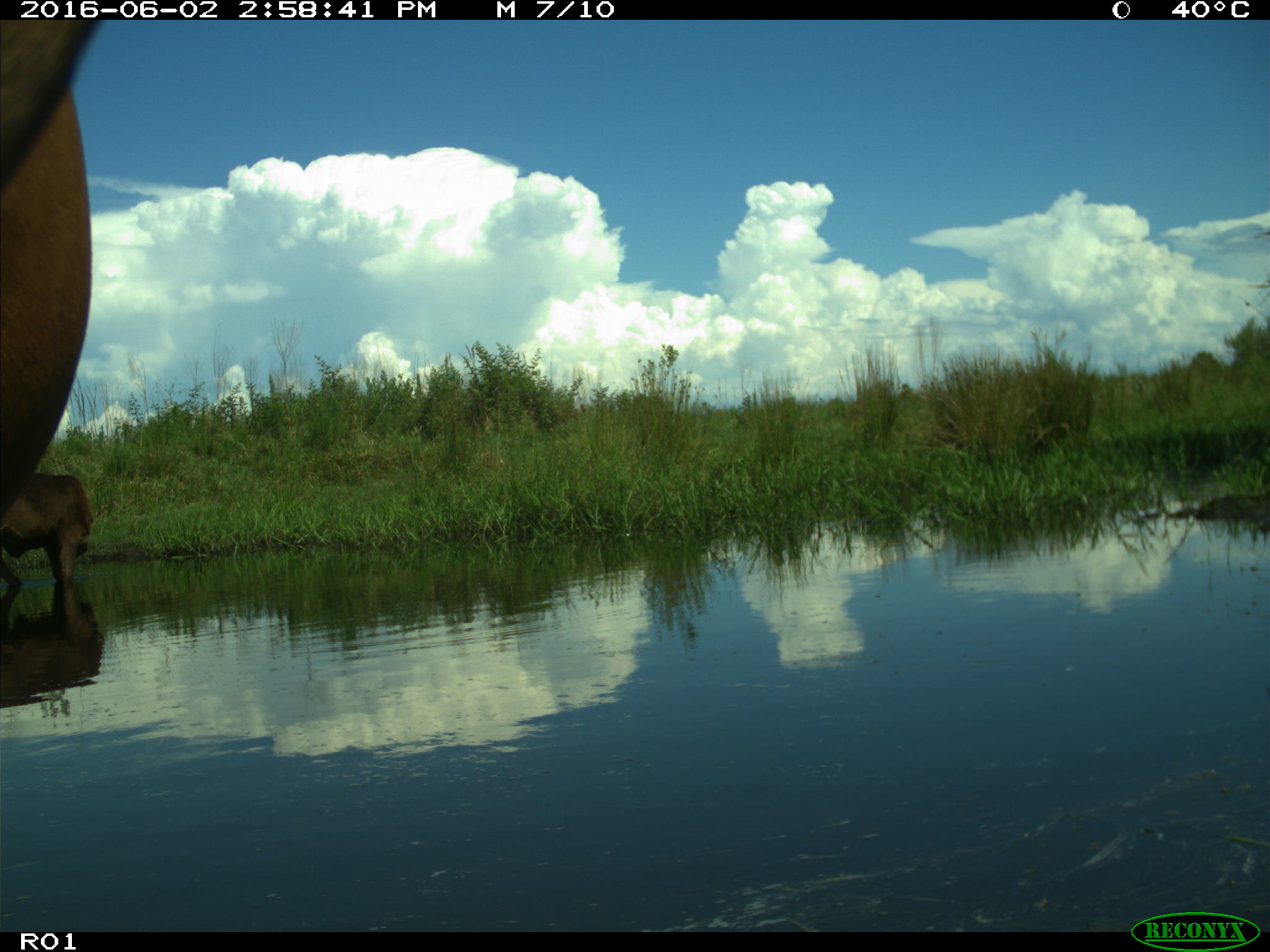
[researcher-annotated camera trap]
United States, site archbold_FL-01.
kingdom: Animalia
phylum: Chordata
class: Mammalia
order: Artiodactyla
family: Bovidae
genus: Bos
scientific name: Bos taurus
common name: domestic cow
Bos taurus (domestic cow).